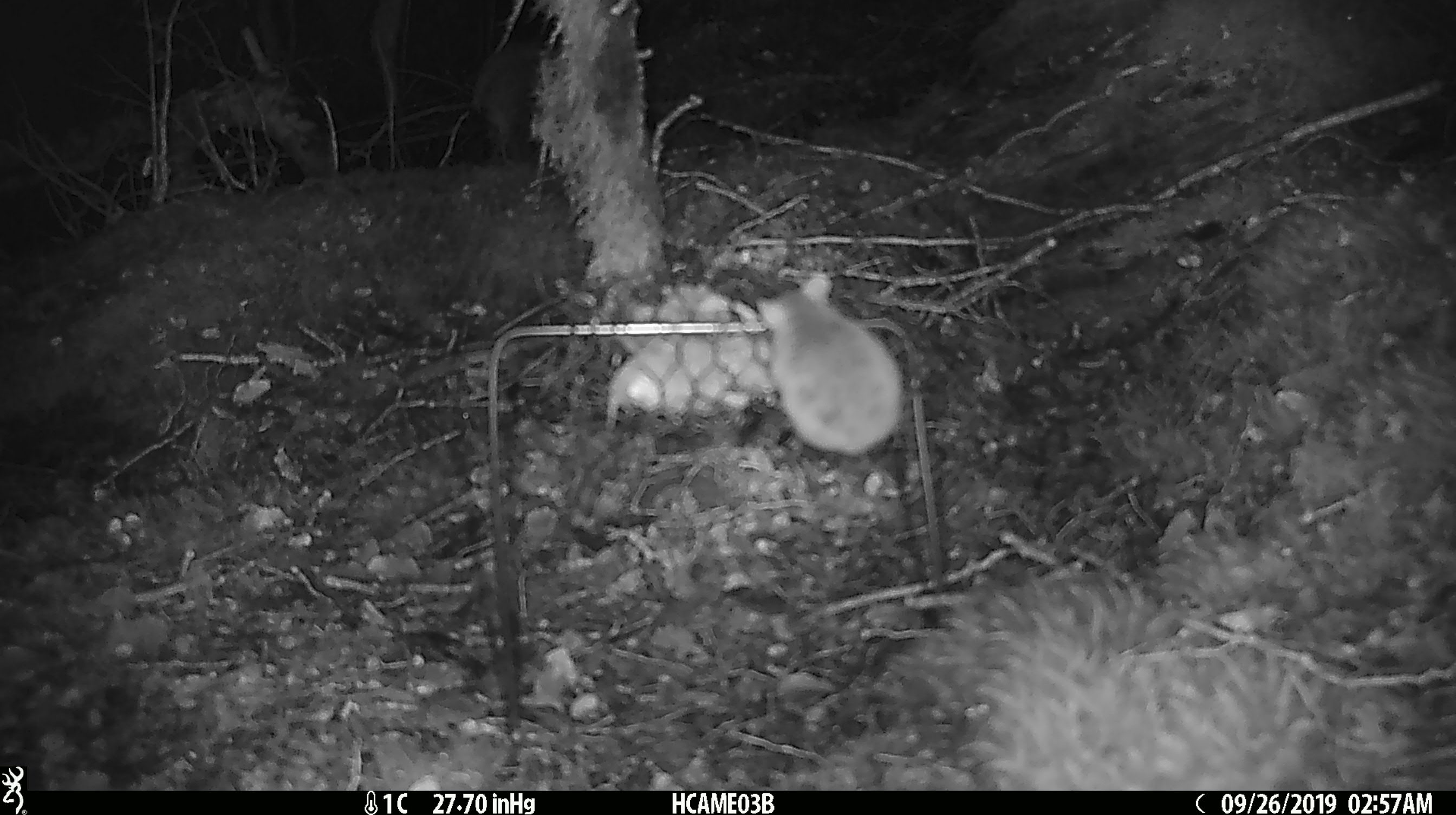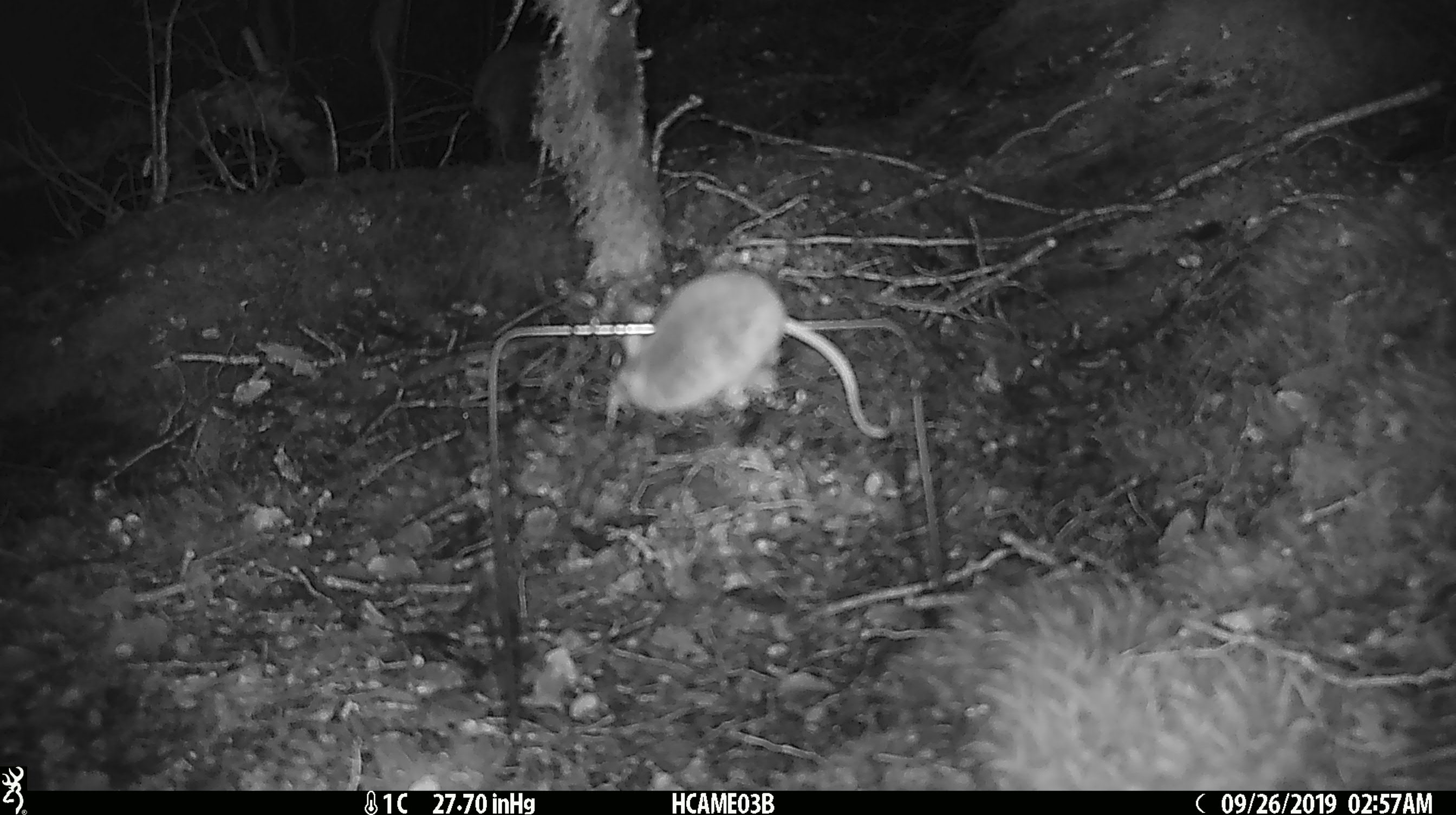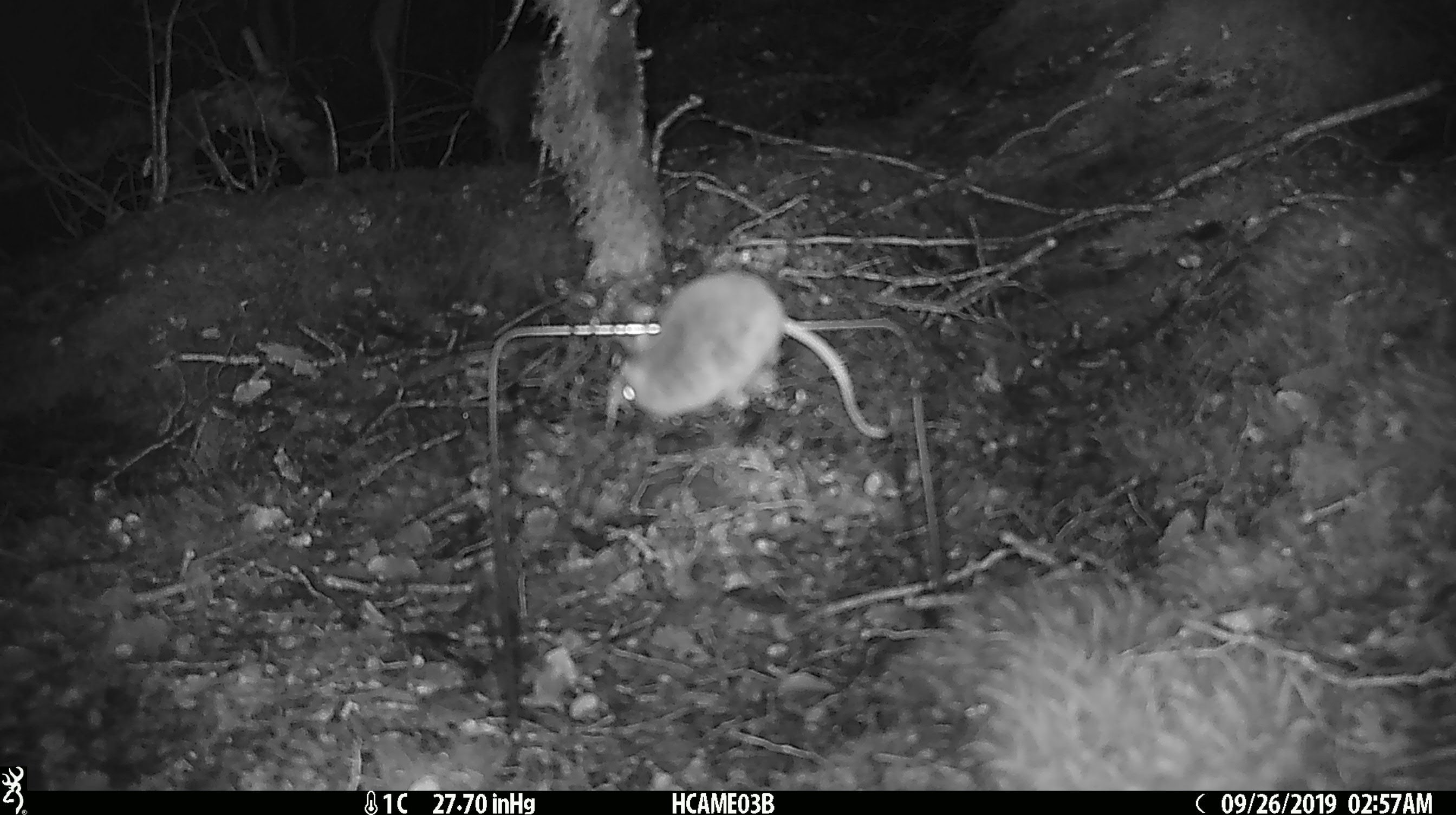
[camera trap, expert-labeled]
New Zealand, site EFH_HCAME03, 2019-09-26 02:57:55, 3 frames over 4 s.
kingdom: Animalia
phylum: Chordata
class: Mammalia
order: Rodentia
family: Muridae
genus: Mus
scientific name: Mus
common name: mouse